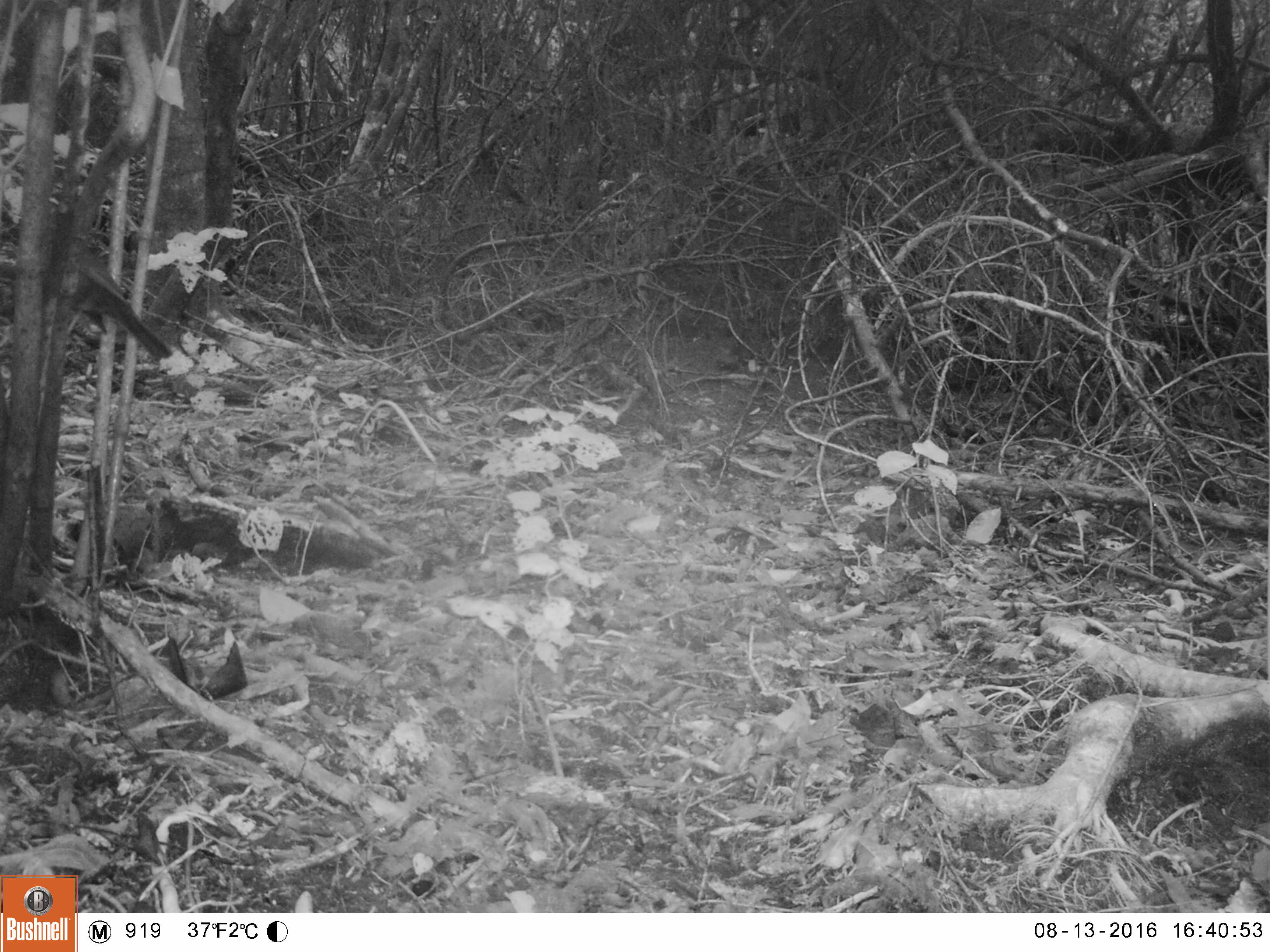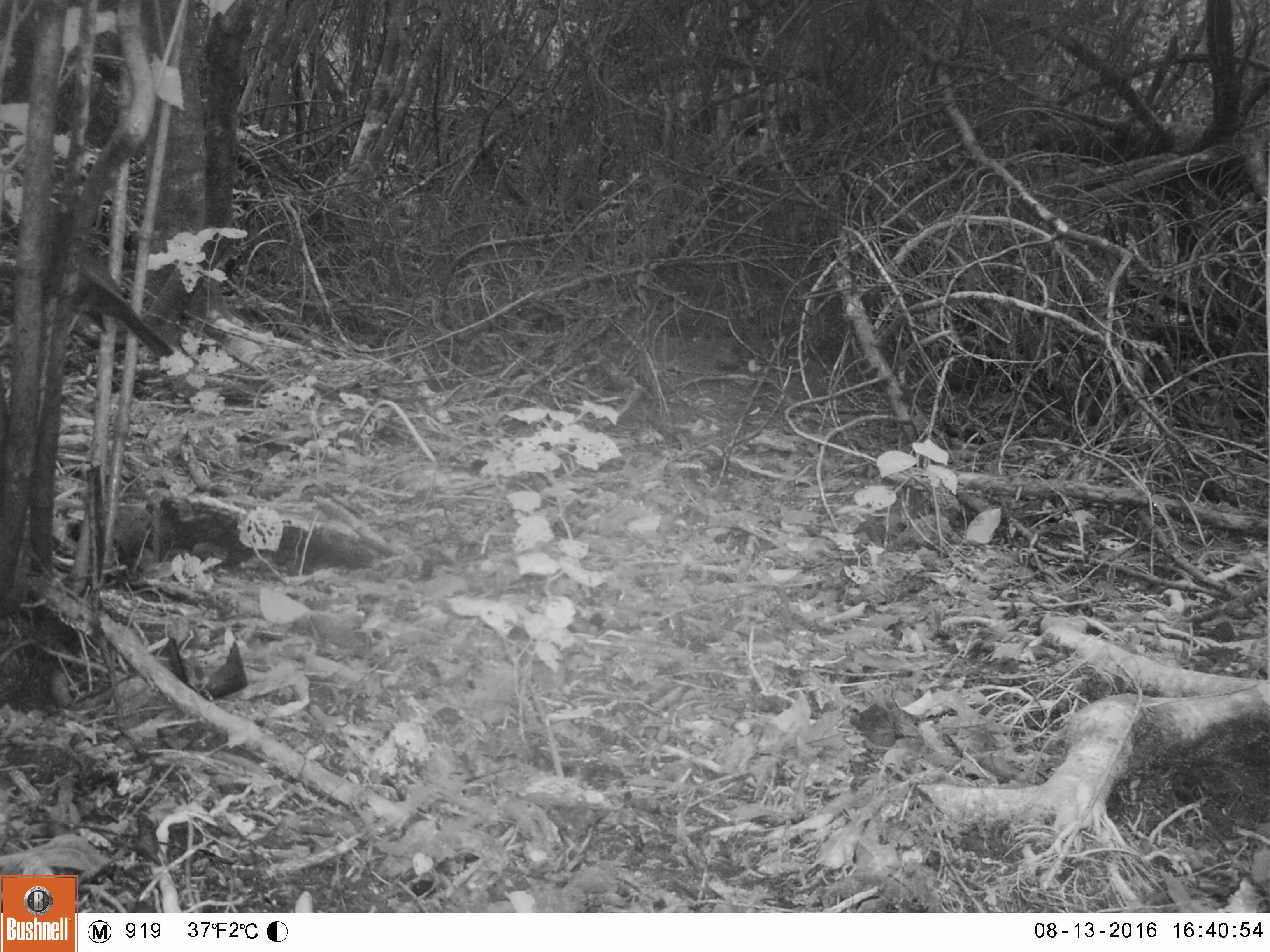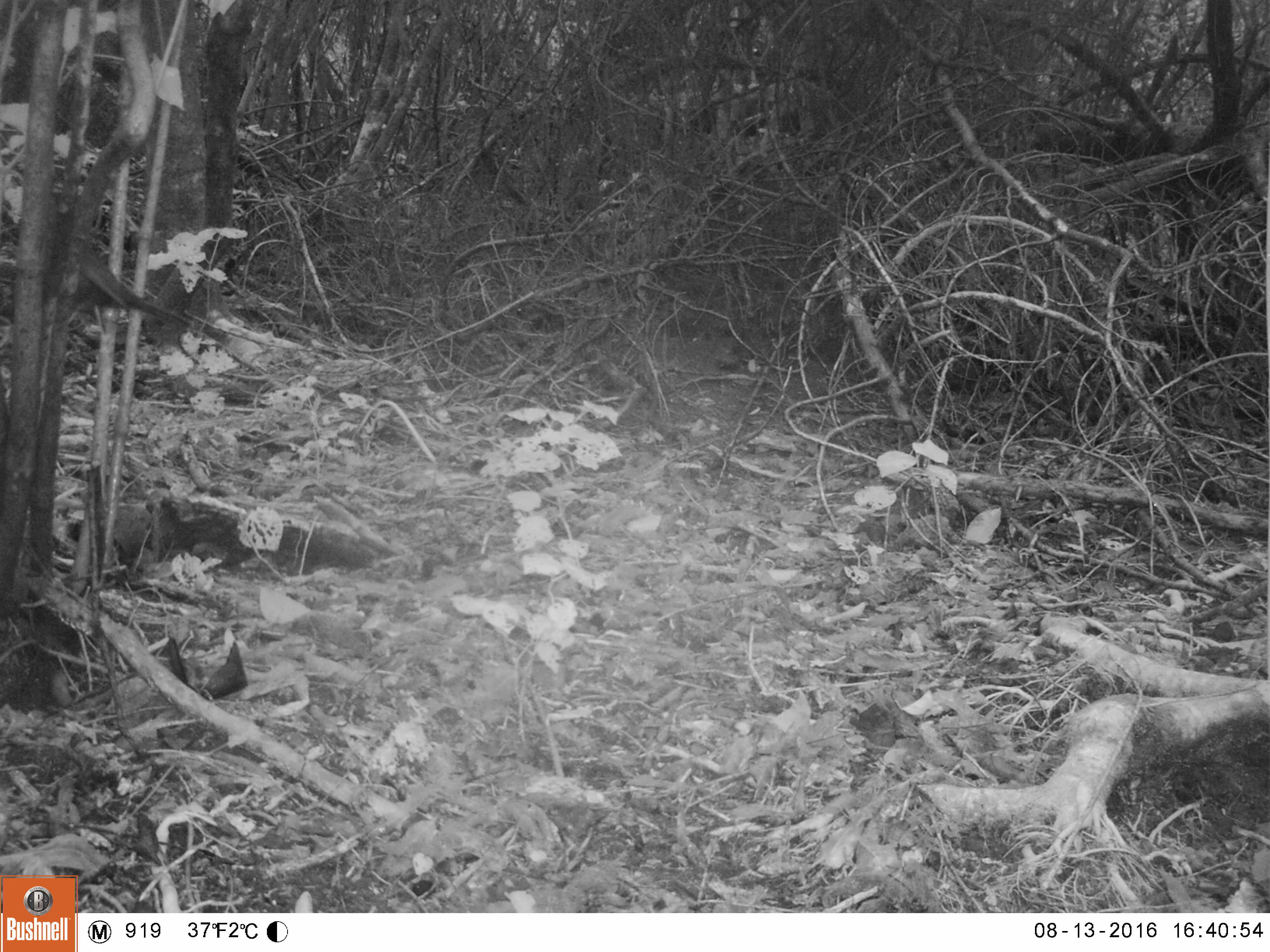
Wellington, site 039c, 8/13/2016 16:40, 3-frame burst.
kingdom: Animalia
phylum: Chordata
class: Aves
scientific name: Aves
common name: bird